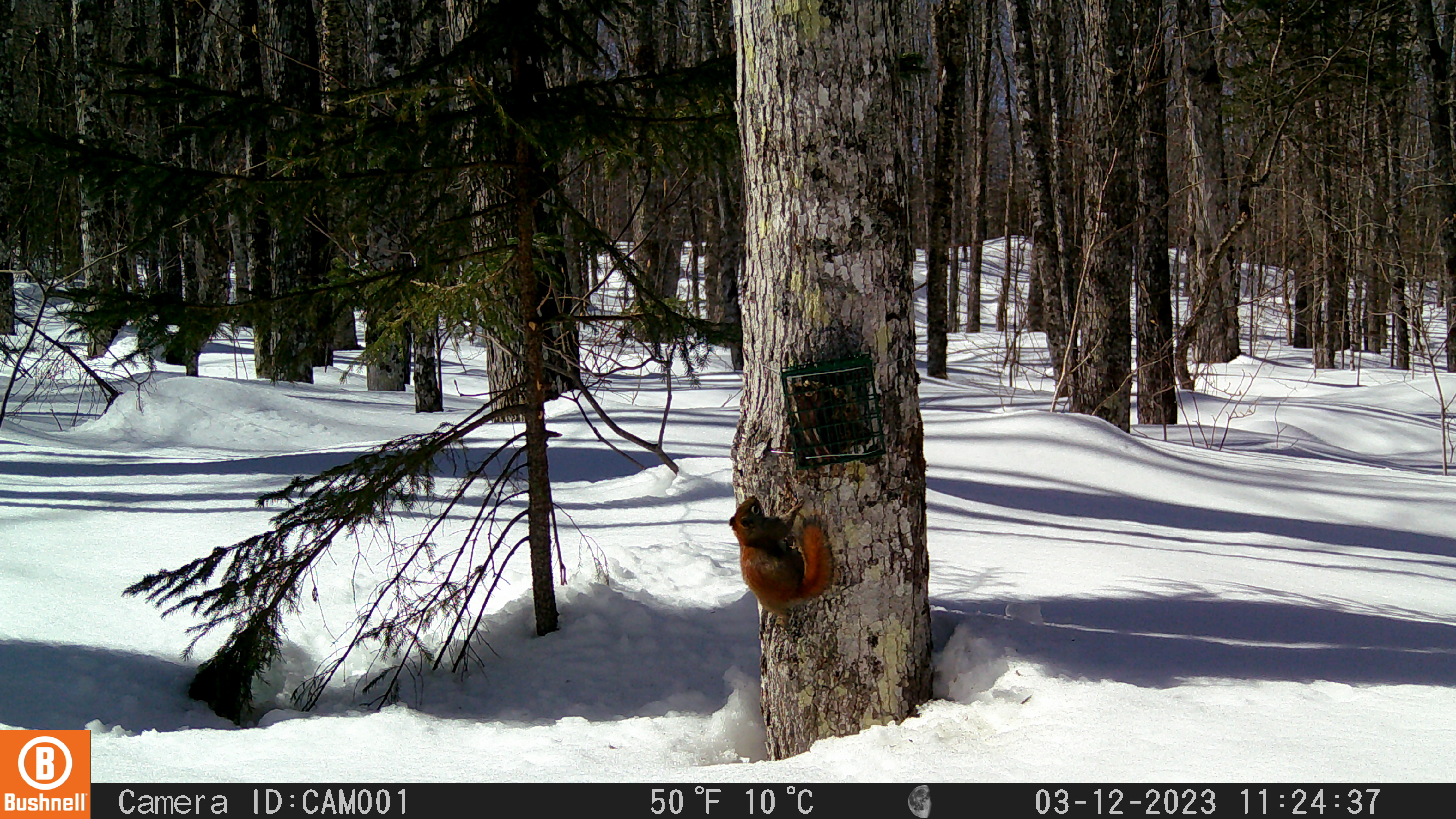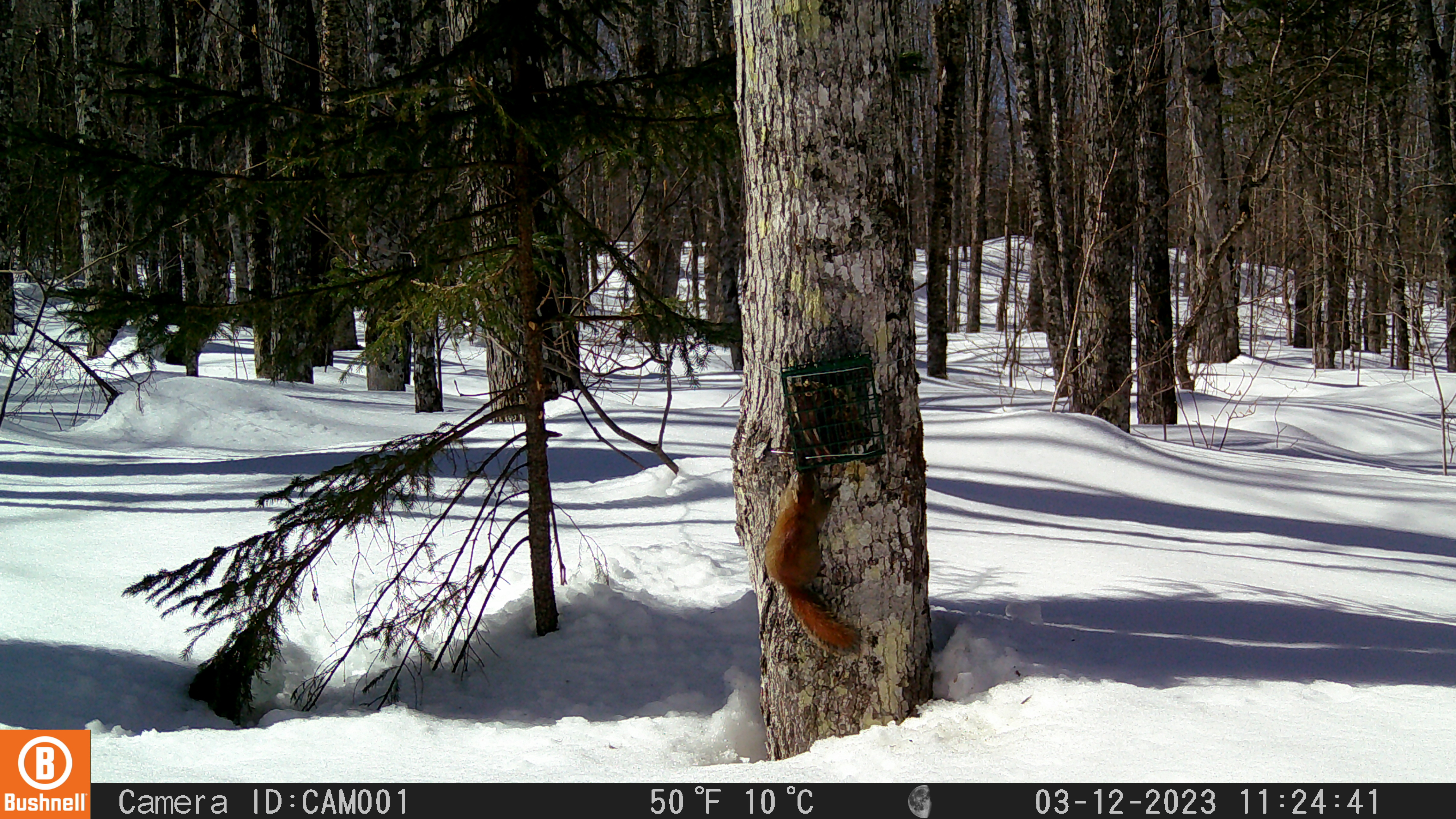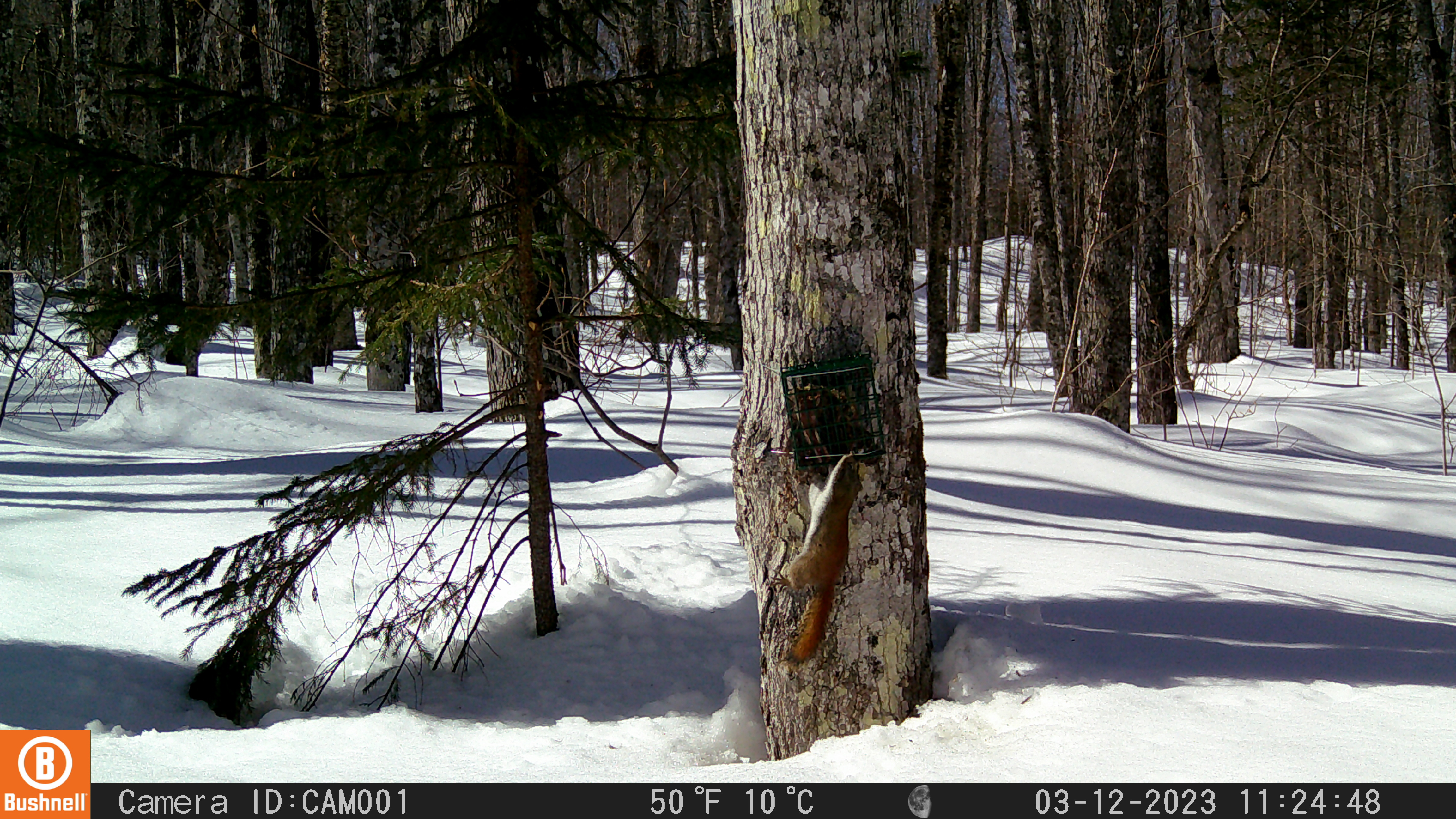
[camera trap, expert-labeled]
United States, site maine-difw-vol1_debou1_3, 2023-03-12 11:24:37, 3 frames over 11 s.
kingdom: Animalia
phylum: Chordata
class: Mammalia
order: Rodentia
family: Sciuridae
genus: Tamiasciurus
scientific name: Tamiasciurus hudsonicus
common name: red squirrel